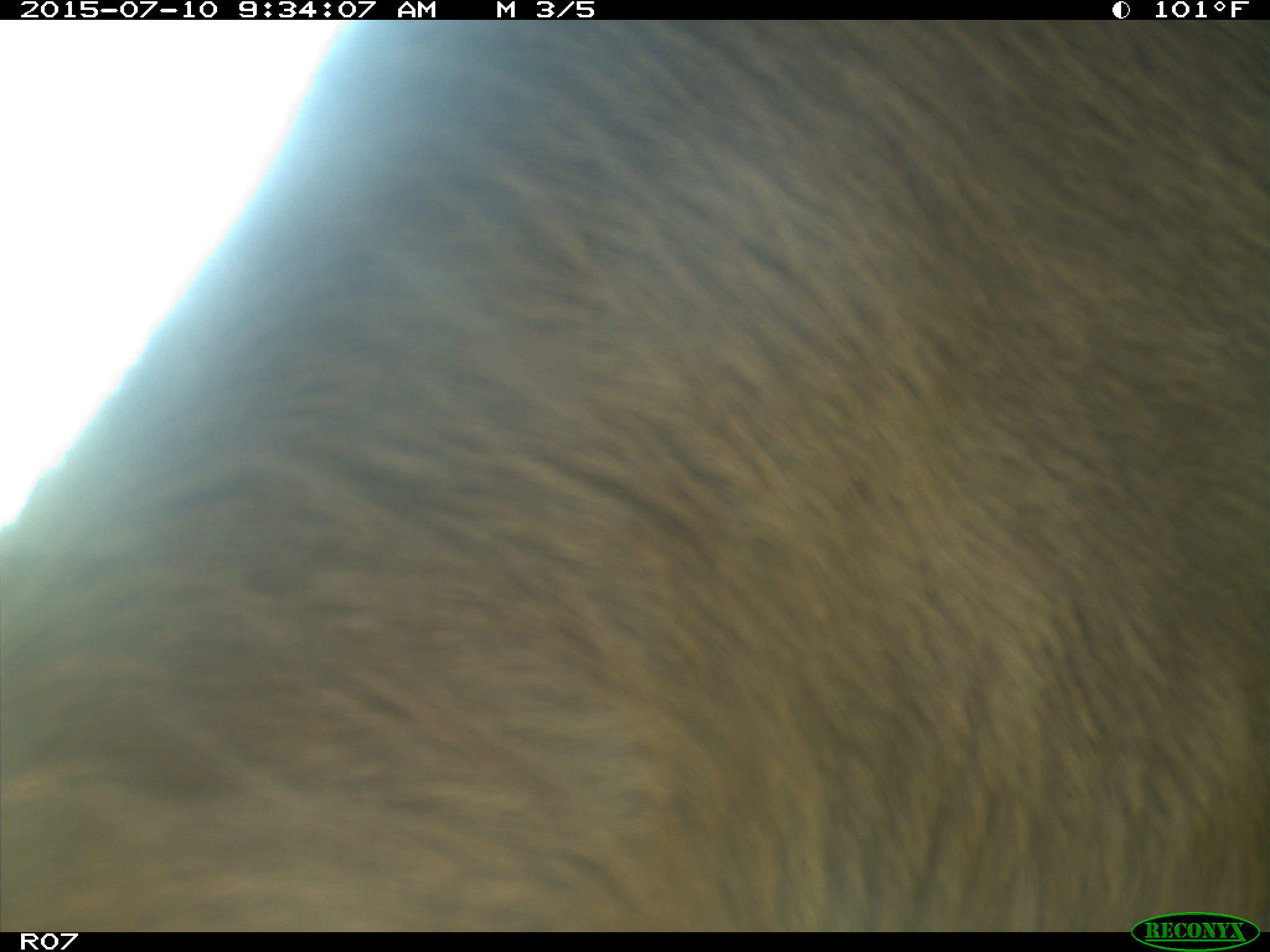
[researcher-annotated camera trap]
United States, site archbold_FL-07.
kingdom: Animalia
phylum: Chordata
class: Mammalia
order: Artiodactyla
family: Bovidae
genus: Bos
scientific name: Bos taurus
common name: domestic cow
Bos taurus (domestic cow).